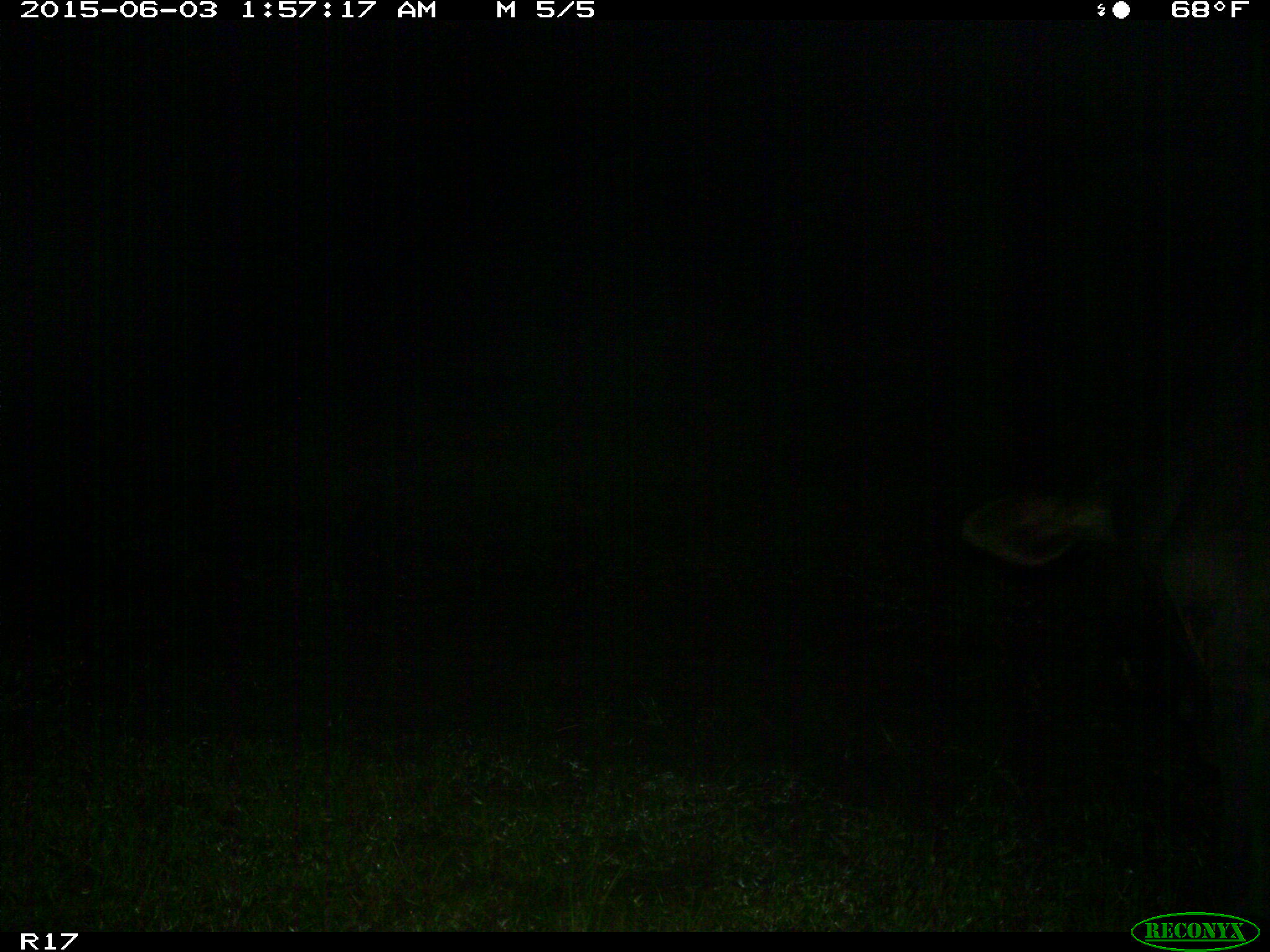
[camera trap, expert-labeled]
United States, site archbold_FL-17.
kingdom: Animalia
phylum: Chordata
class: Mammalia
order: Artiodactyla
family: Bovidae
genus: Bos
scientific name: Bos taurus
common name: domestic cow